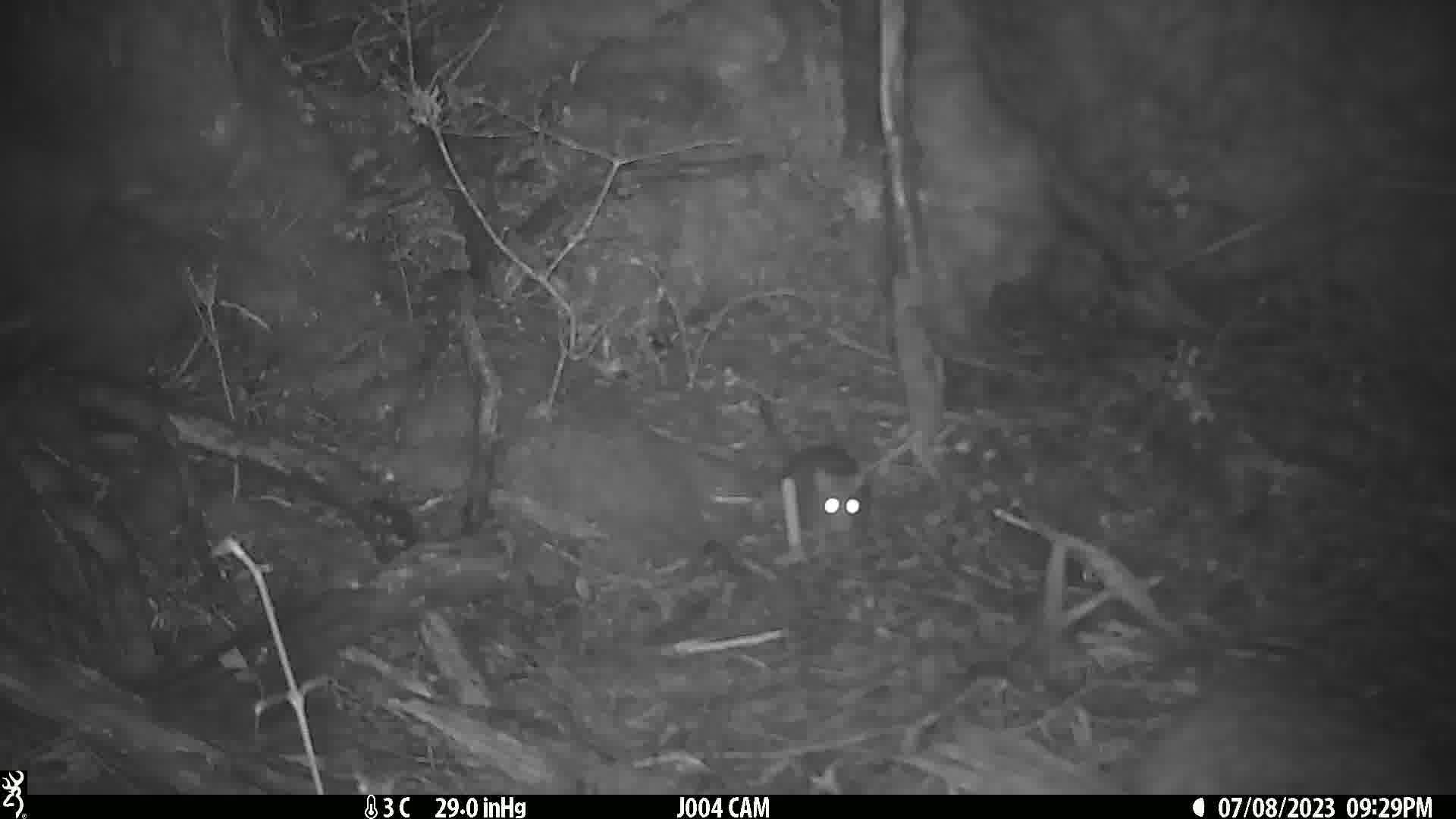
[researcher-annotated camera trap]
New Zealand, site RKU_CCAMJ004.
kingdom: Animalia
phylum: Chordata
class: Mammalia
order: Rodentia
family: Muridae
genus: Rattus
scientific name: Rattus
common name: rat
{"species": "rat (Rattus)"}